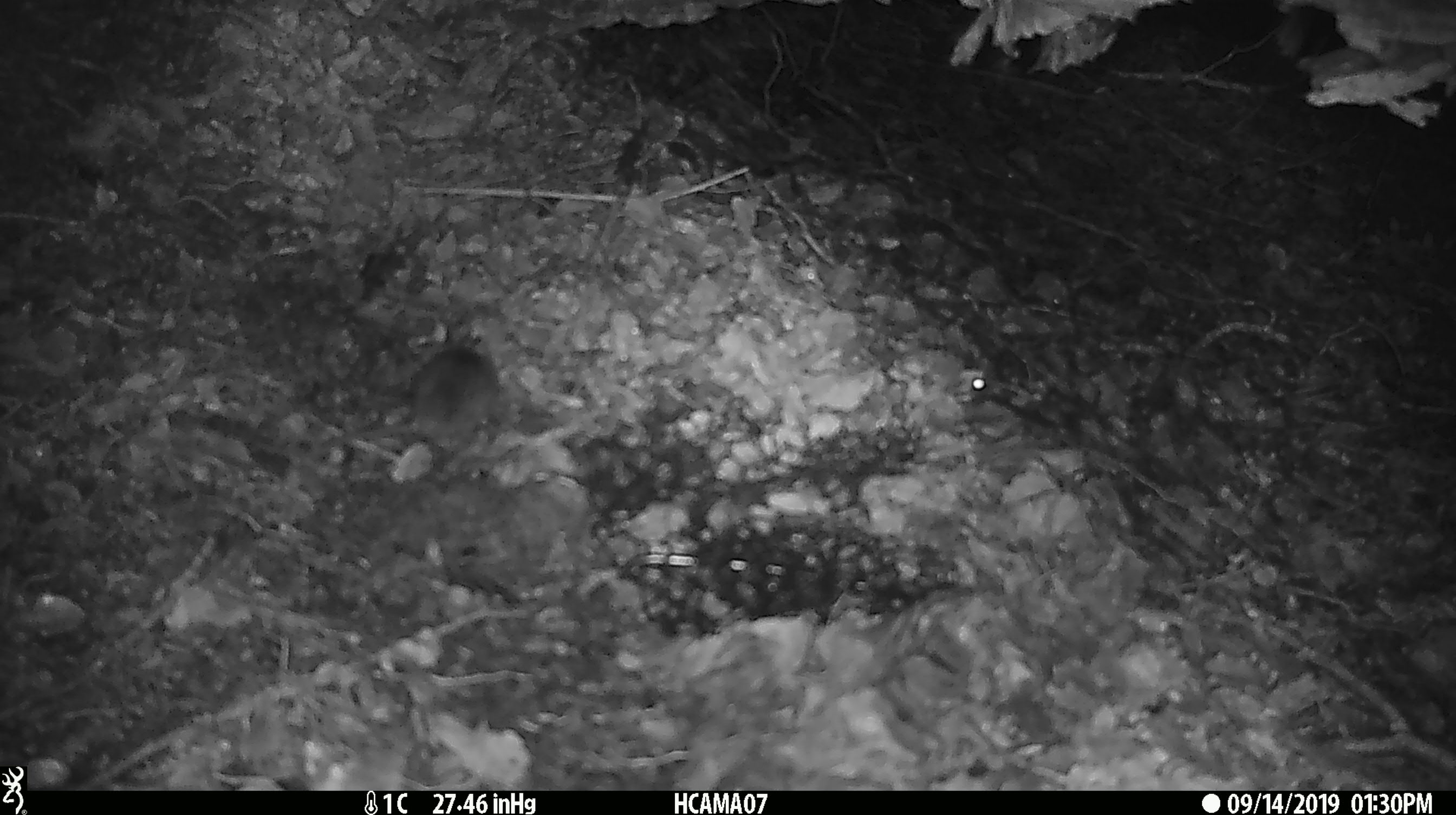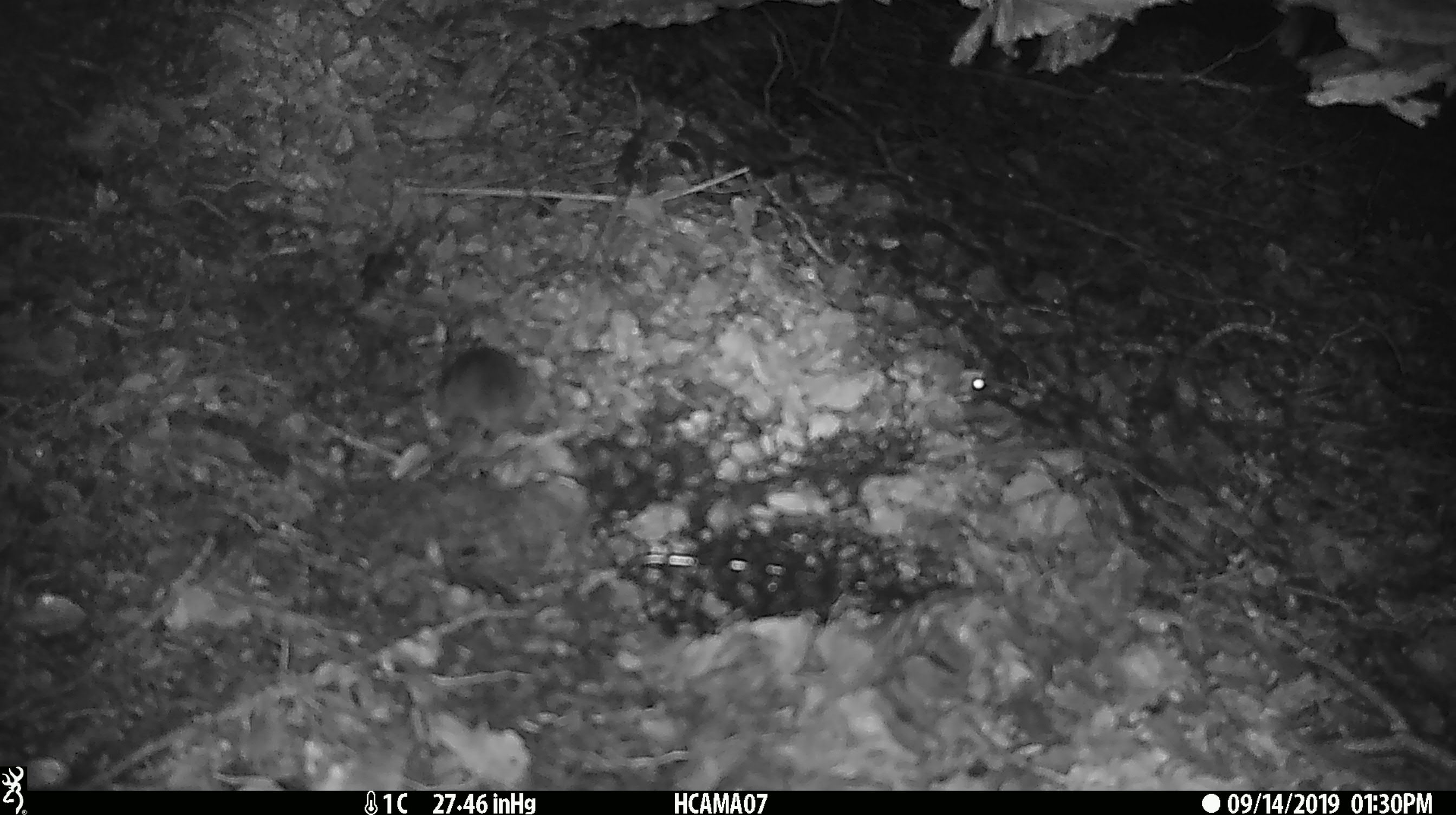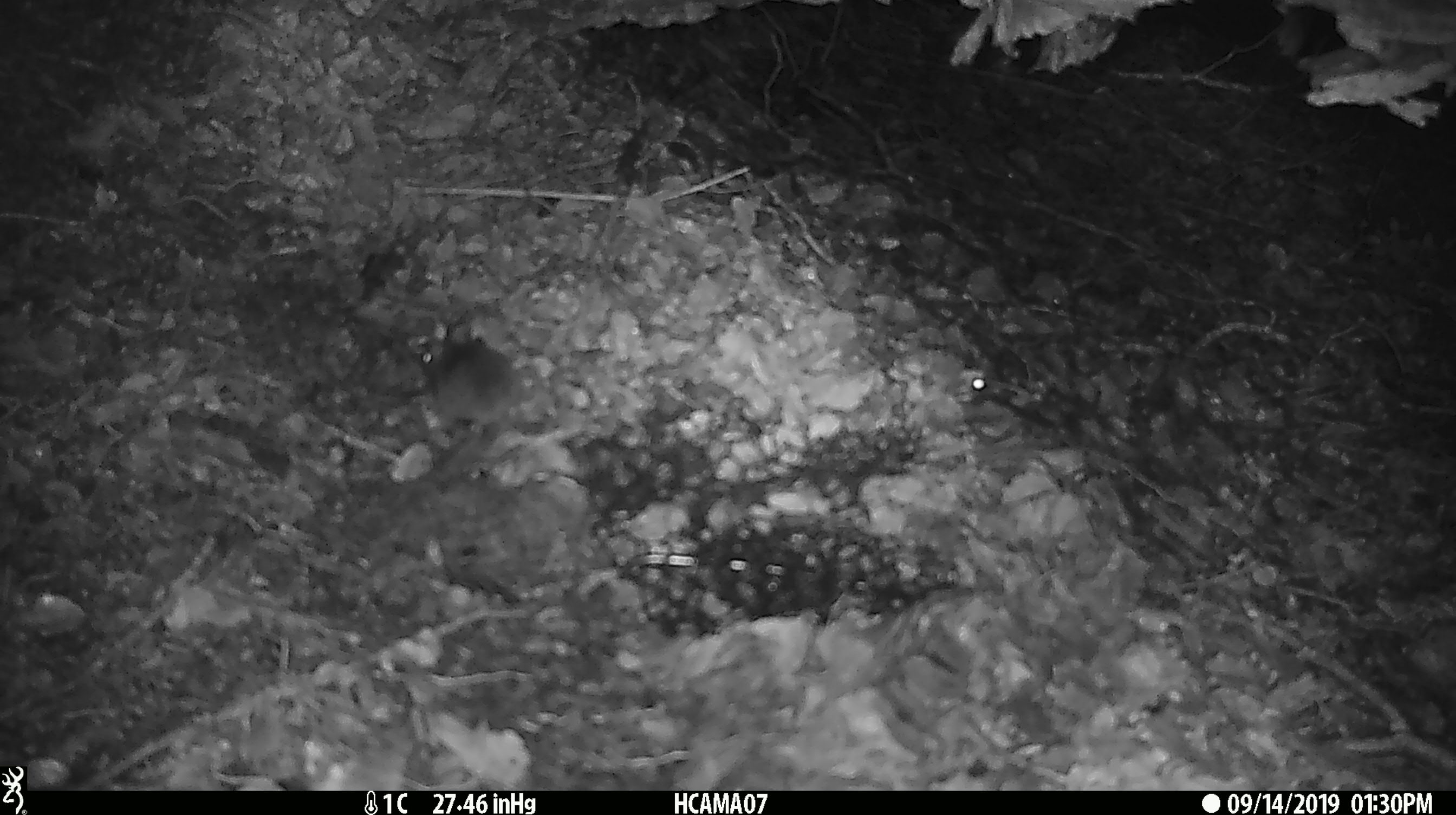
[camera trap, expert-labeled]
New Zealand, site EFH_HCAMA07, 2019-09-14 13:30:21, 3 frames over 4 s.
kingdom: Animalia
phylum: Chordata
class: Mammalia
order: Rodentia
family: Muridae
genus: Mus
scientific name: Mus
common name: mouse